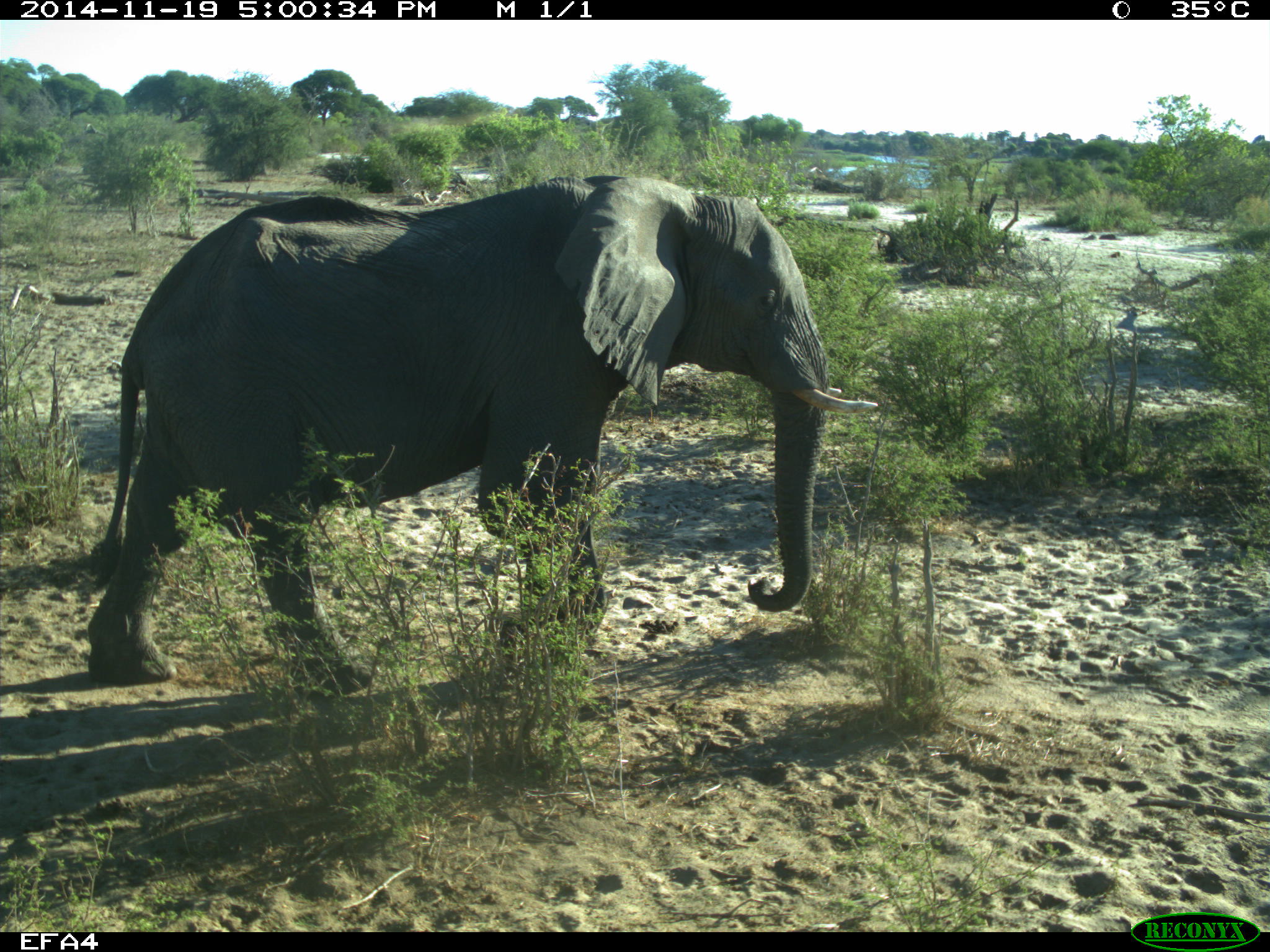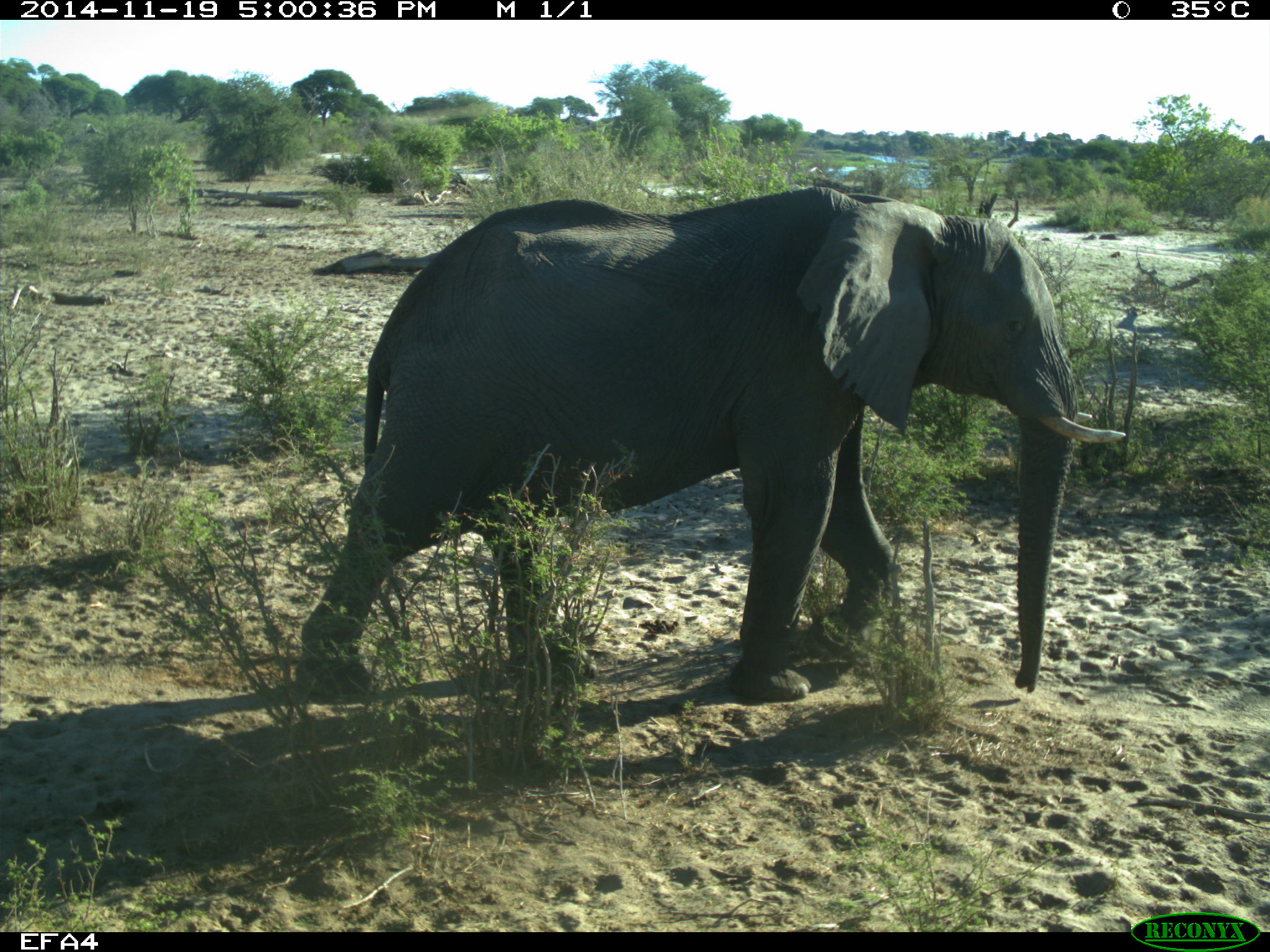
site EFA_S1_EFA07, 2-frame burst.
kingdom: Animalia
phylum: Chordata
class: Mammalia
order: Proboscidea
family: Elephantidae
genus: Loxodonta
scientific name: Loxodonta africana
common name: african bush elephant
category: elephant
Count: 1.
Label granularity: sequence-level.